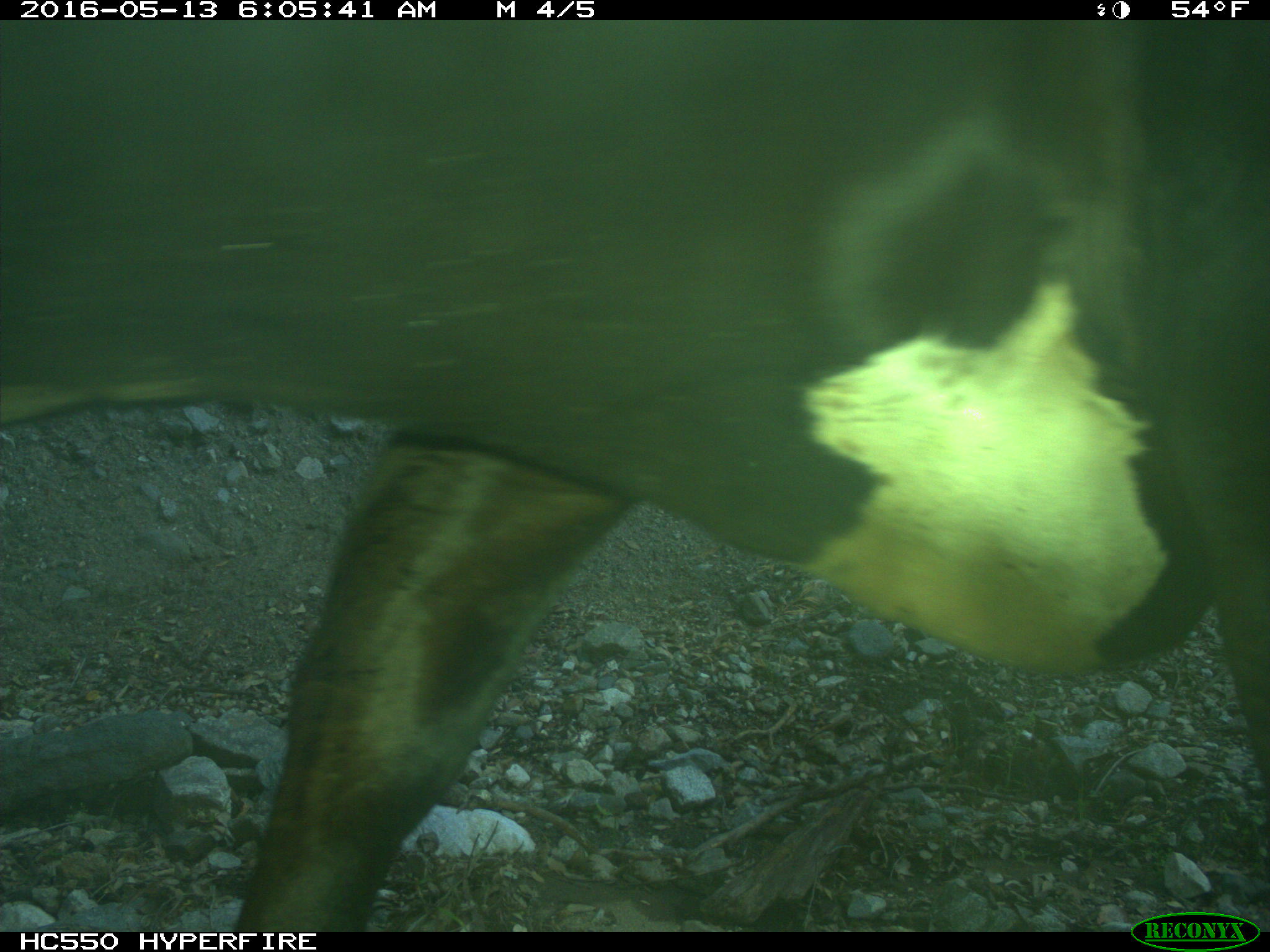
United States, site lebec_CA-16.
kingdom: Animalia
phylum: Chordata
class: Mammalia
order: Artiodactyla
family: Bovidae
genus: Bos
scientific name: Bos taurus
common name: domestic cow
Bos taurus (domestic cow).